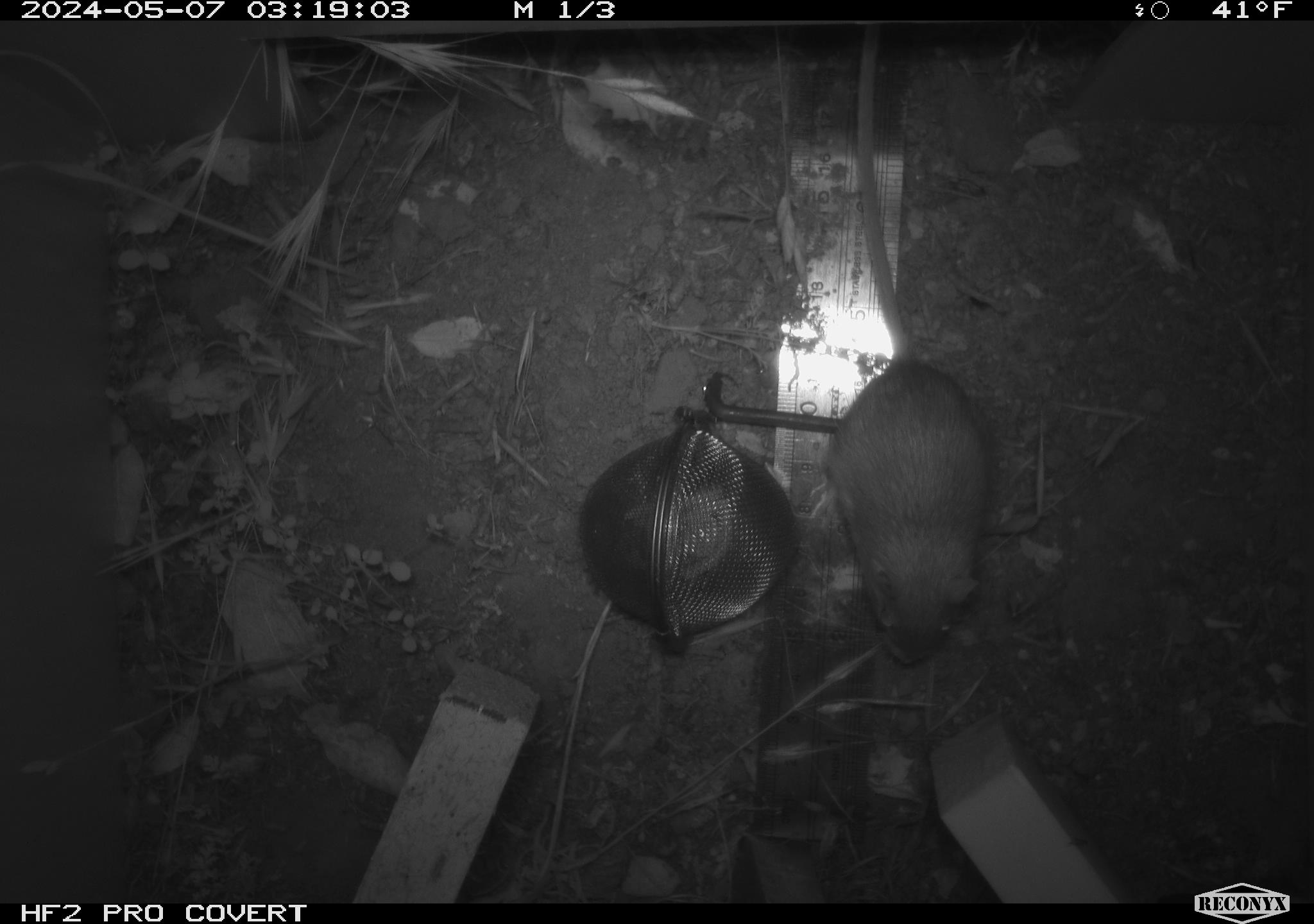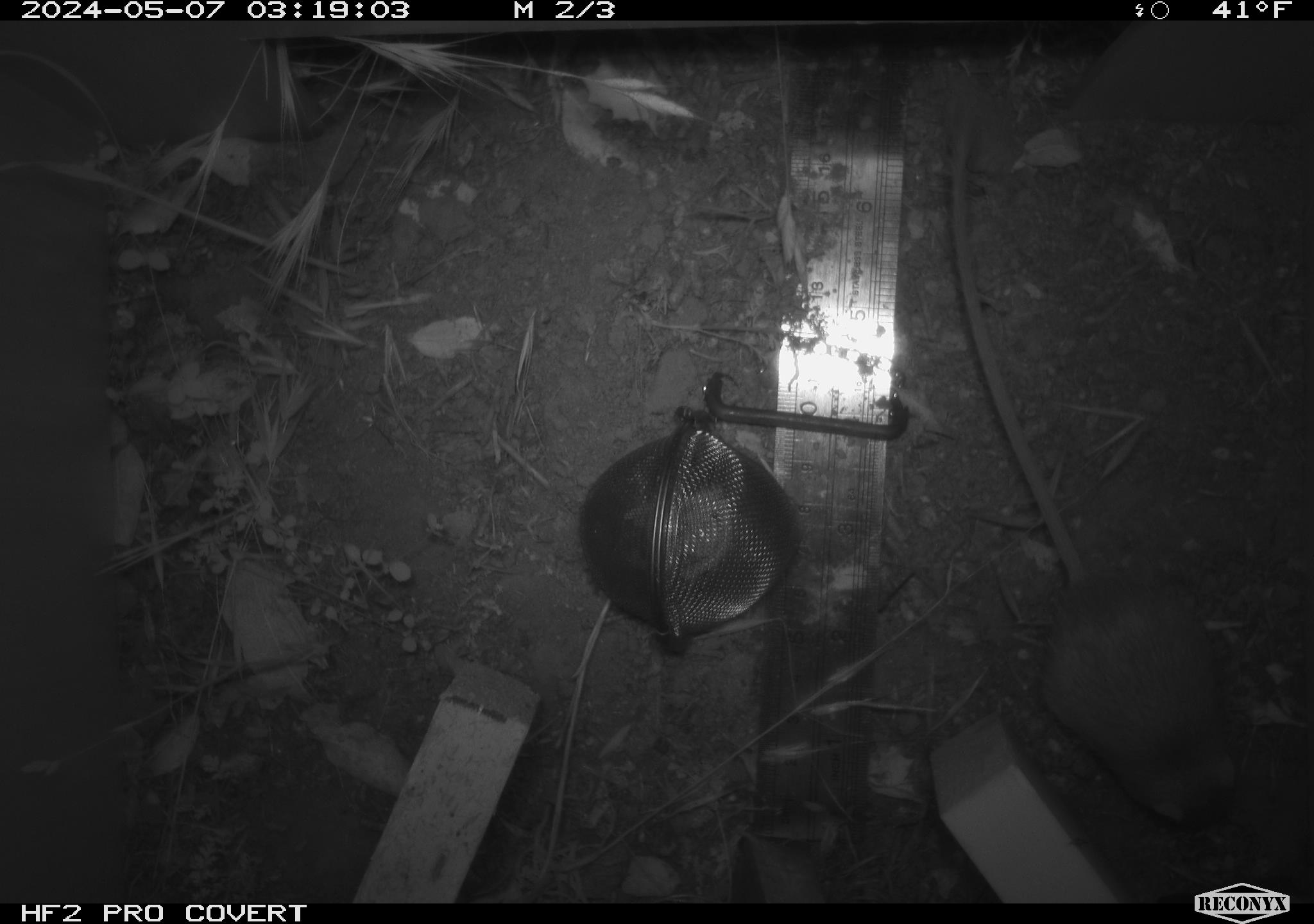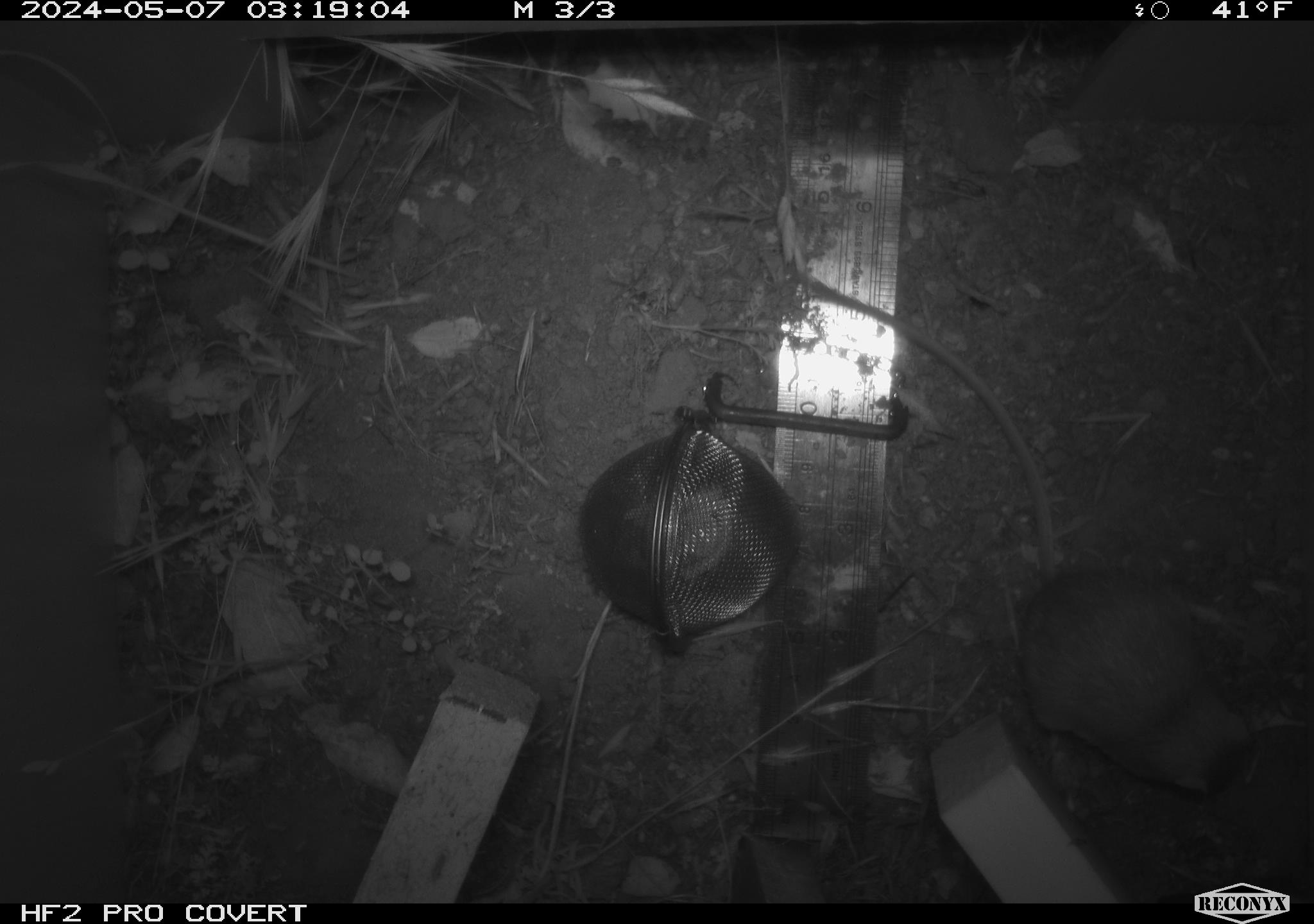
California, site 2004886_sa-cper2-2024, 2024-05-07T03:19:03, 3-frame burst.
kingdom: Animalia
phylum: Chordata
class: Mammalia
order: Rodentia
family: Heteromyidae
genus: Dipodomys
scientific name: Dipodomys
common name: kangaroo rats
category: dipodomys species